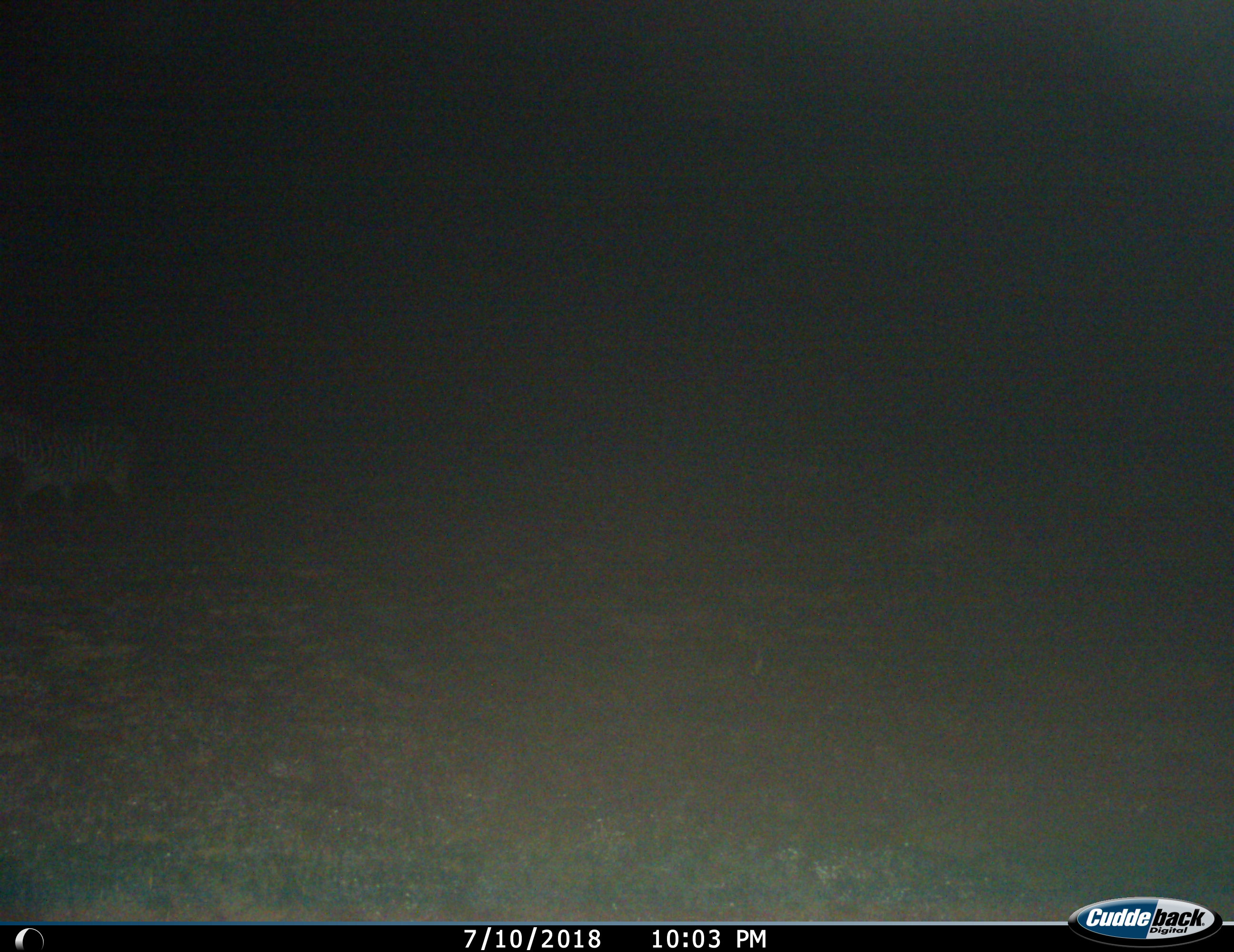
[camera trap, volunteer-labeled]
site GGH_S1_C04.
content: unidentified animal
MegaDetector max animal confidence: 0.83